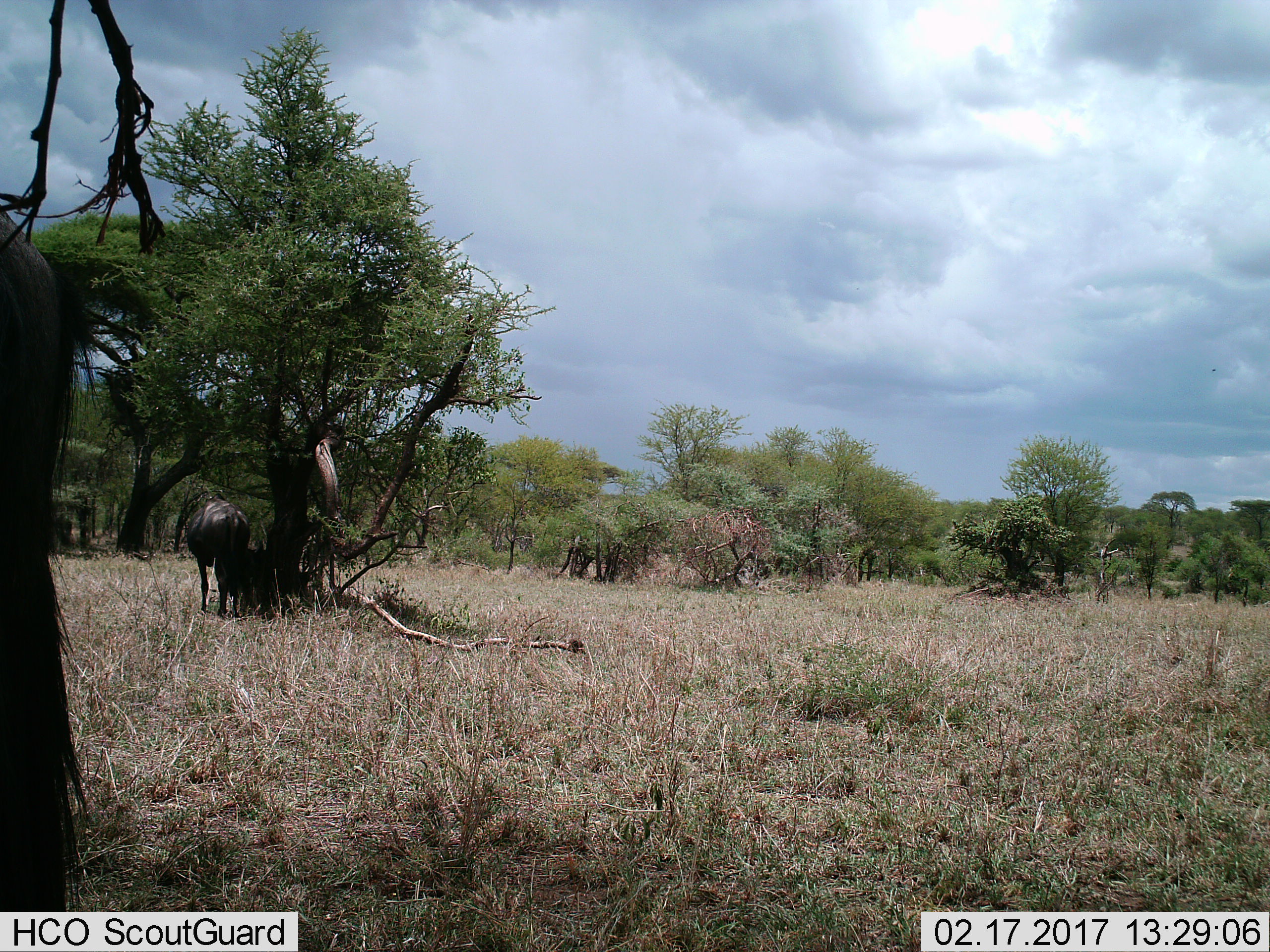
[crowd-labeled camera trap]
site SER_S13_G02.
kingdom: Animalia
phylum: Chordata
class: Mammalia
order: Artiodactyla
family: Bovidae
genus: Connochaetes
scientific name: Connochaetes taurinus taurinus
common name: blue wildebeest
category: wildebeestblue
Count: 2.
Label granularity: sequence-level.